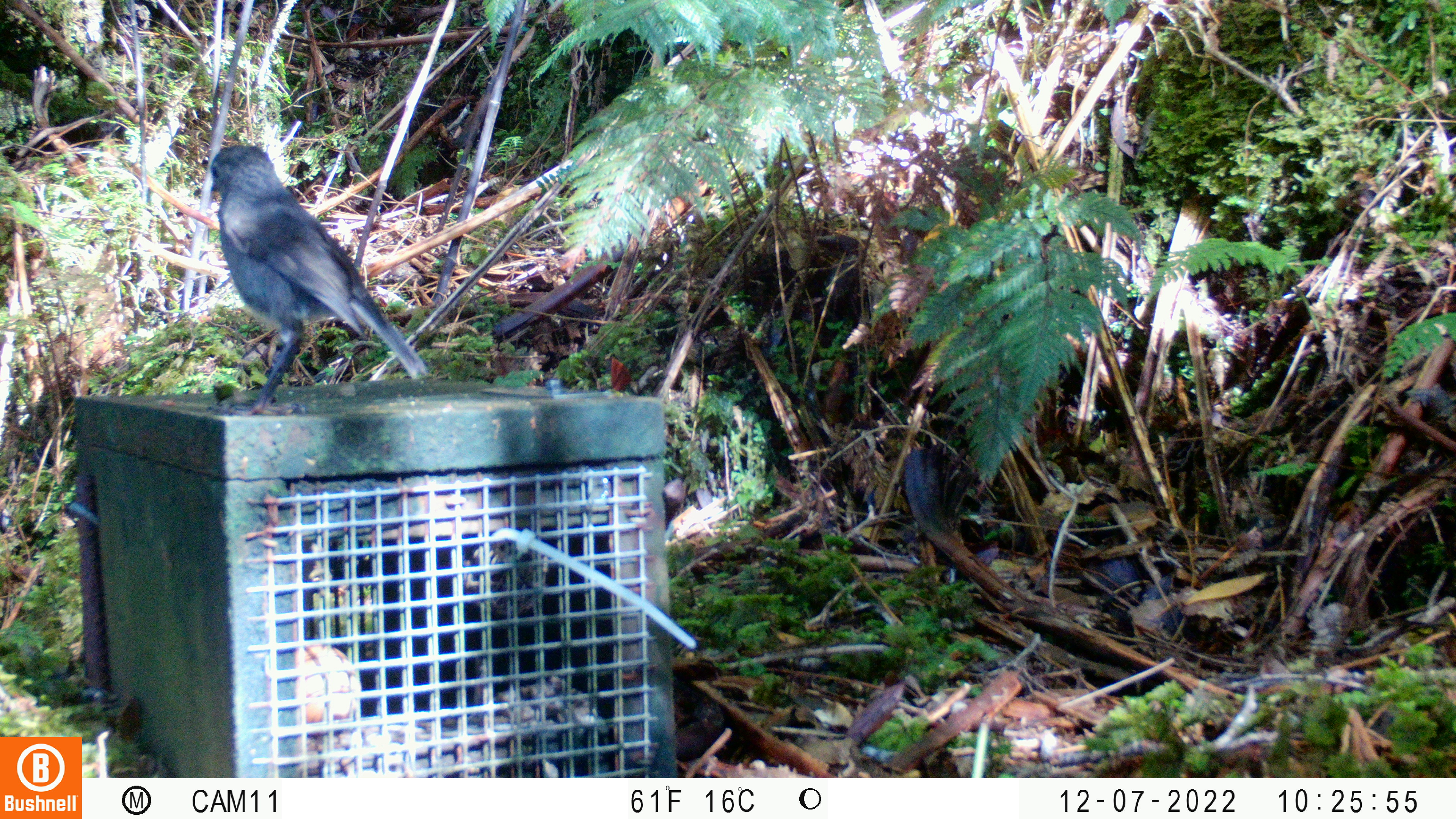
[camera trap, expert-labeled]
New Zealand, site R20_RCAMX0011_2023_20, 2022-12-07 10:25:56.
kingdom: Animalia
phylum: Chordata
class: Aves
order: Passeriformes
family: Petroicidae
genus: Petroica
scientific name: Petroica australis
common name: new zealand robin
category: robin